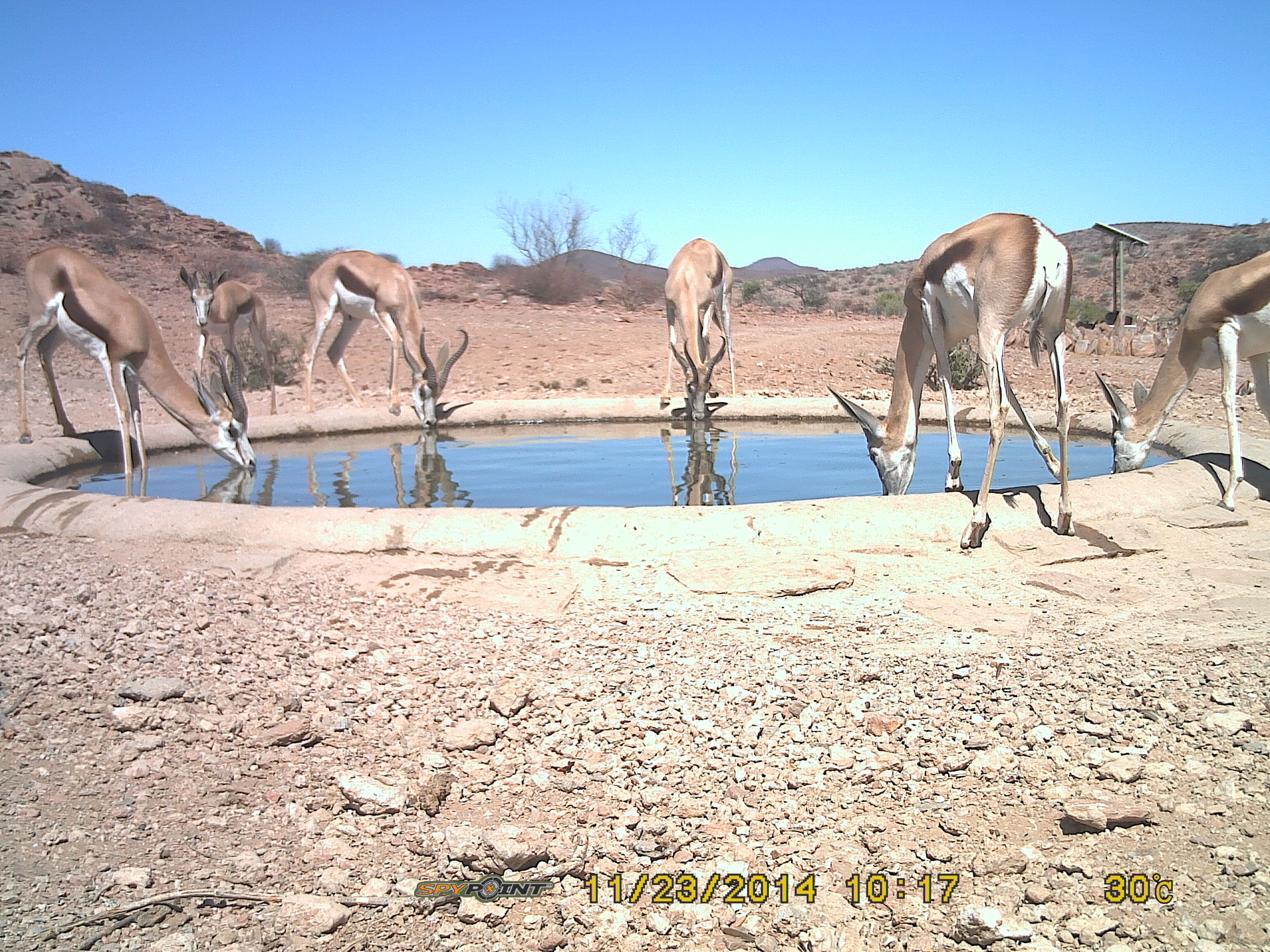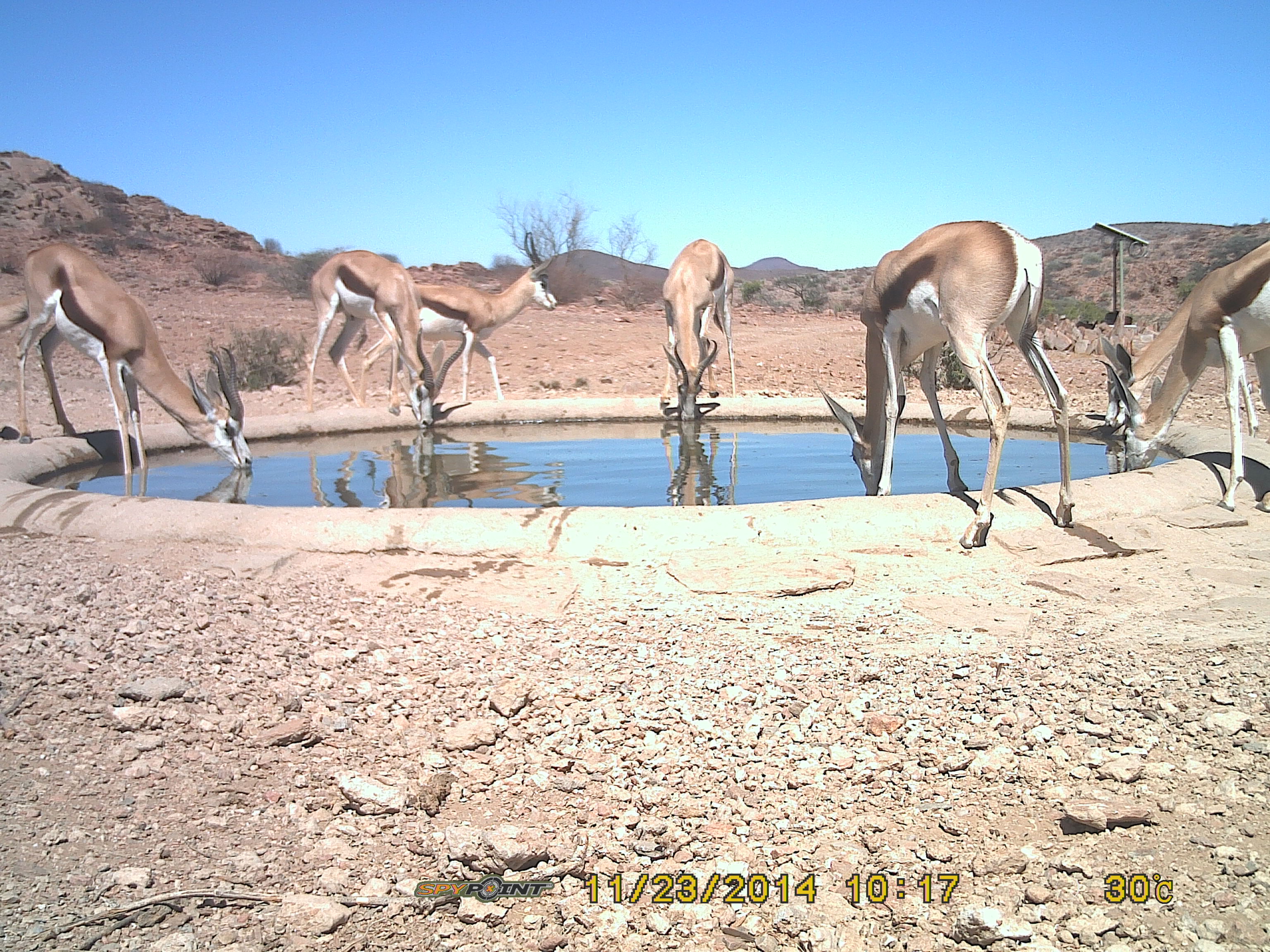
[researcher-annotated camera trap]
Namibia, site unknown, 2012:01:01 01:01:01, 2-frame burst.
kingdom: Animalia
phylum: Chordata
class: Mammalia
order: Artiodactyla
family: Bovidae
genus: Antidorcas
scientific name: Antidorcas marsupialis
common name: springbok